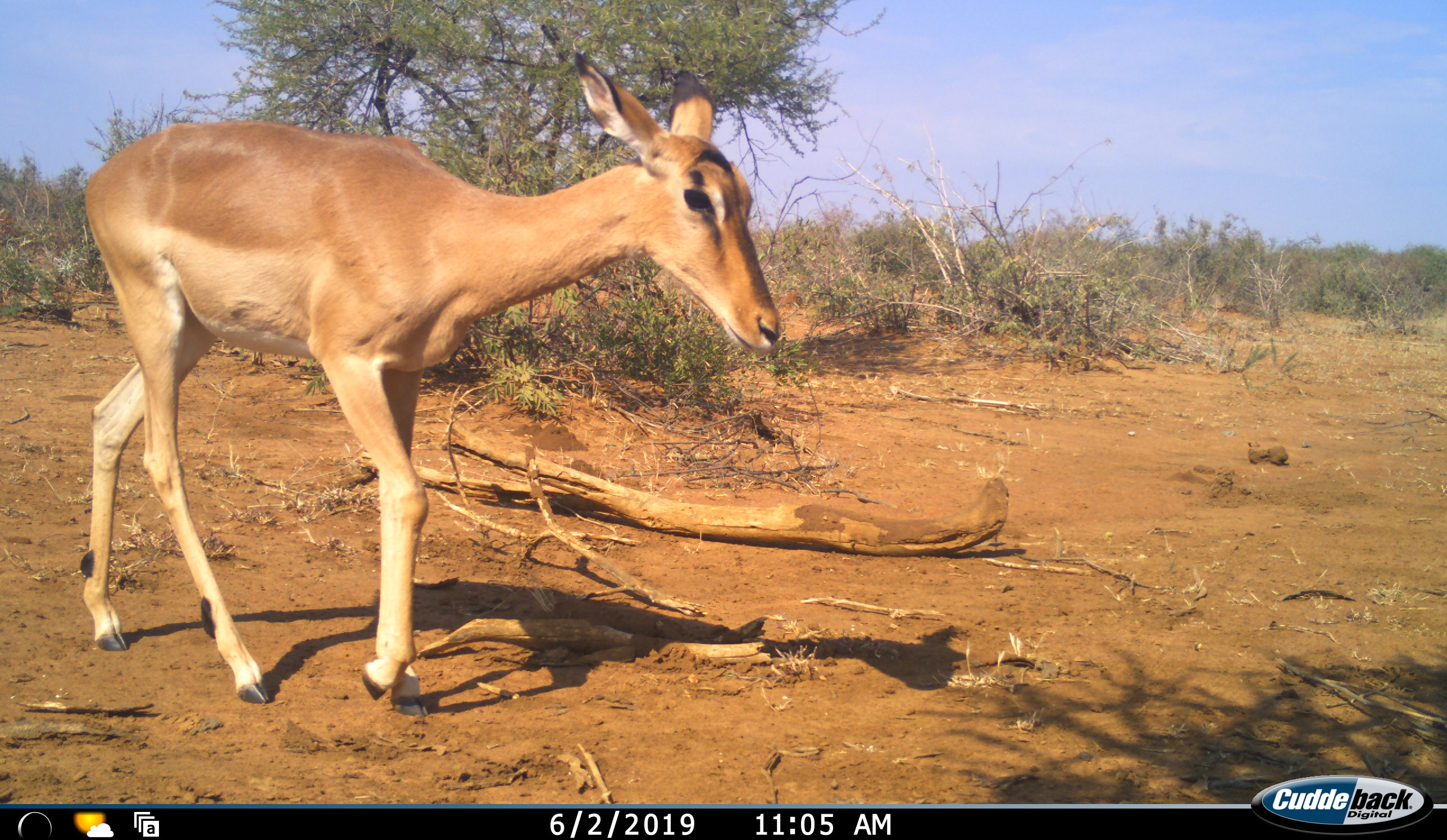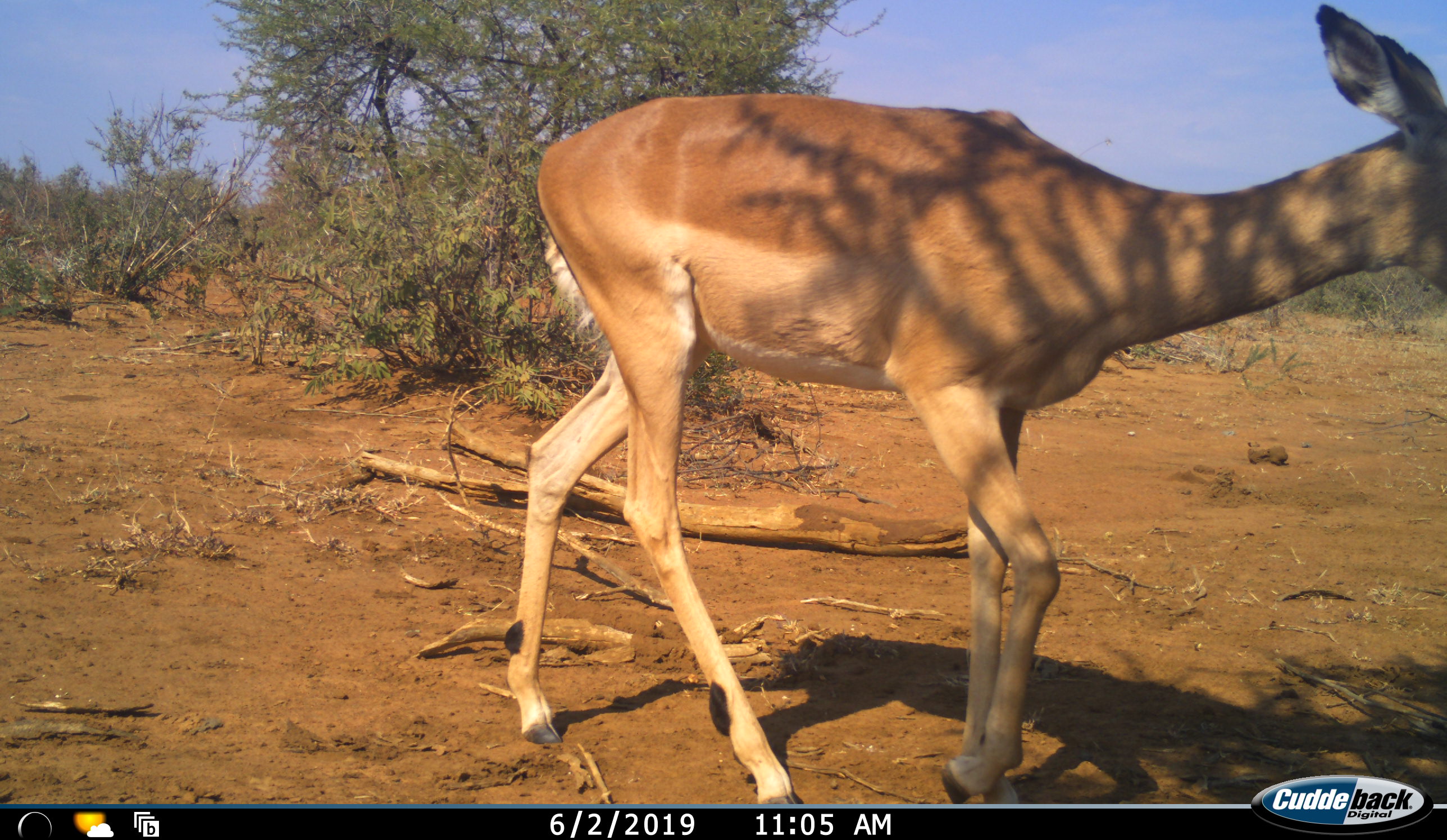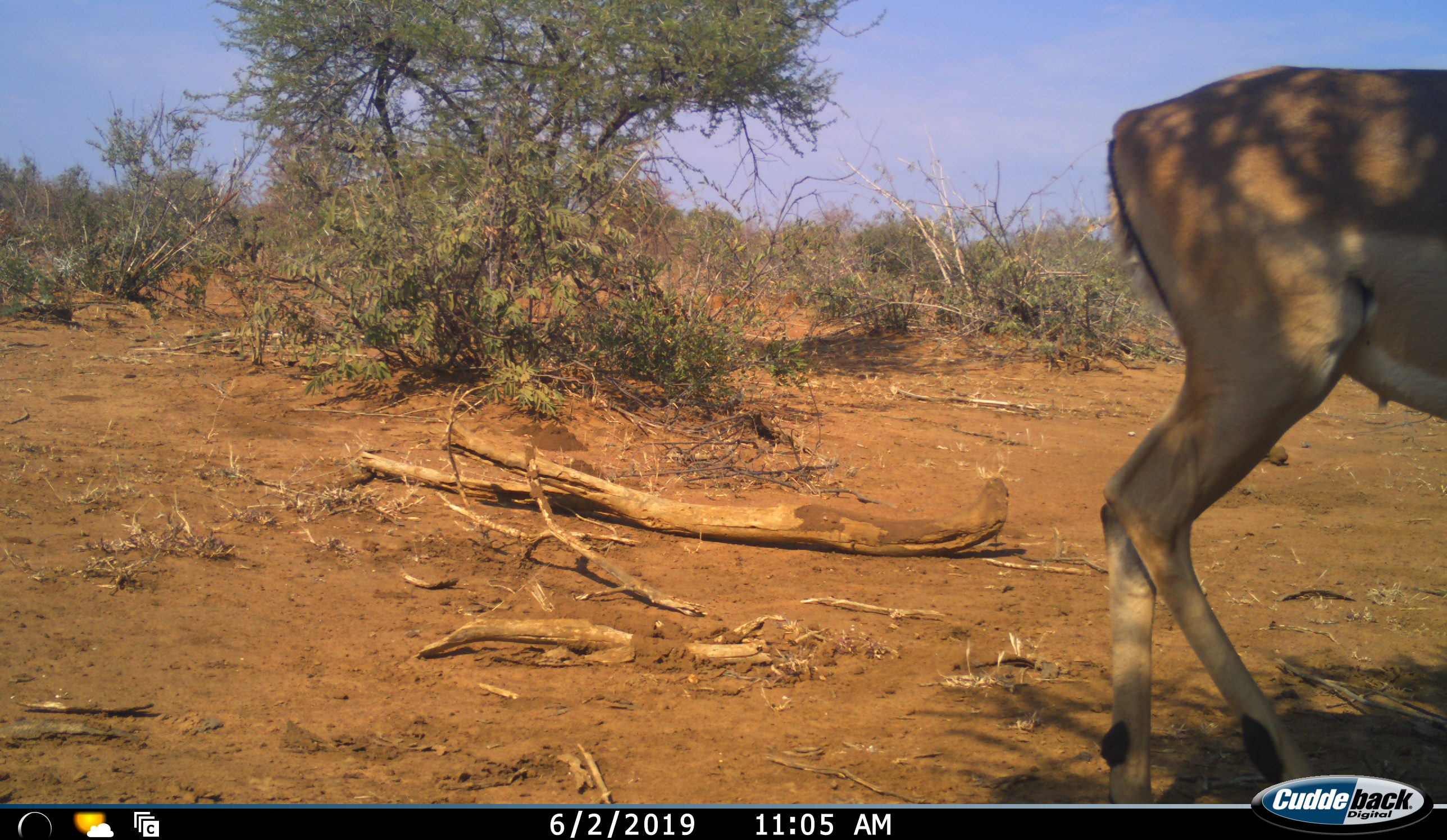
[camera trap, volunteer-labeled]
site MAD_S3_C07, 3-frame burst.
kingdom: Animalia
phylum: Chordata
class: Mammalia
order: Artiodactyla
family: Bovidae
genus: Aepyceros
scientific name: Aepyceros melampus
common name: impala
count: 1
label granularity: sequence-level